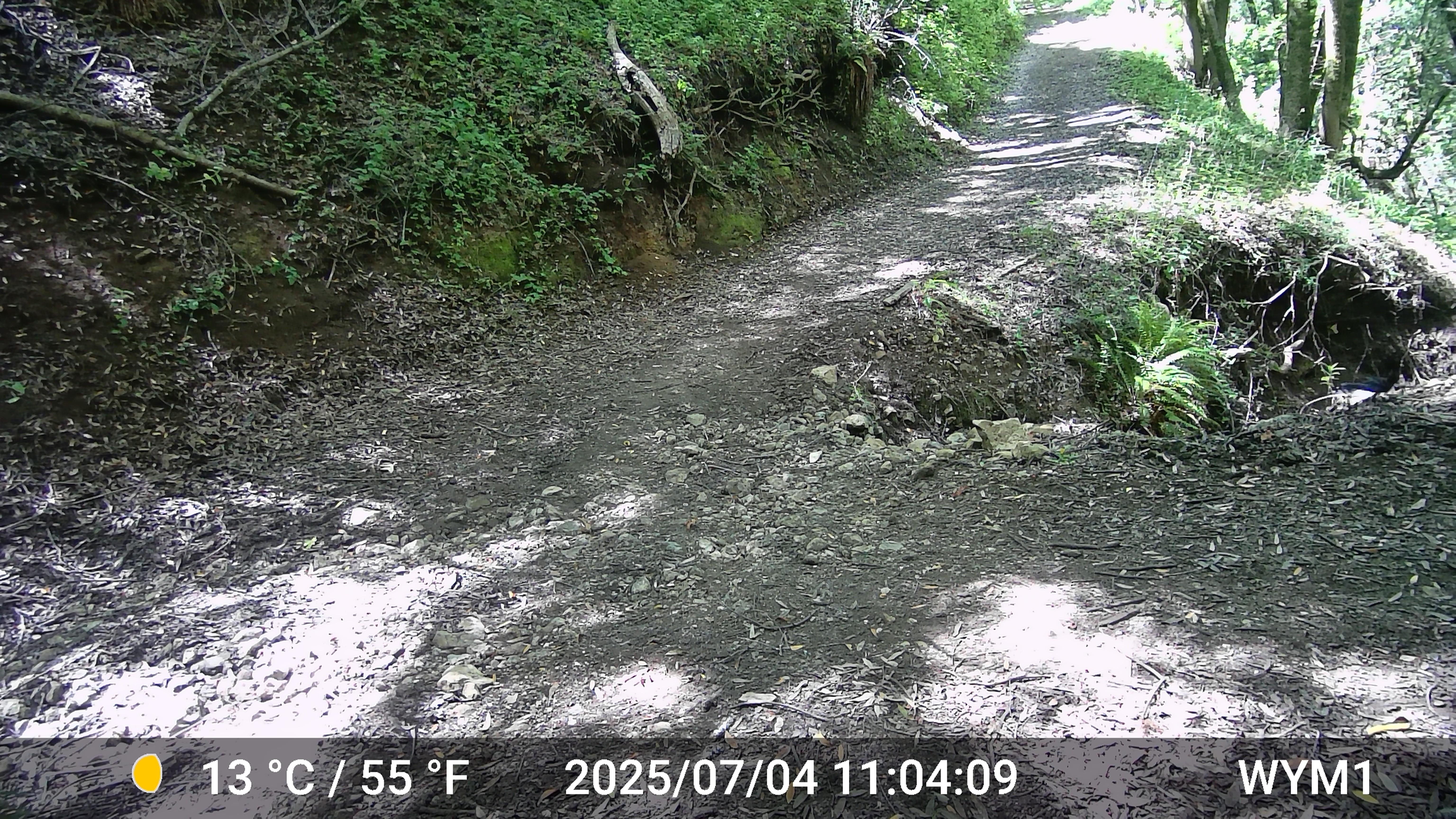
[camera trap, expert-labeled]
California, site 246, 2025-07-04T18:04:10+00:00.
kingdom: Animalia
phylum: Chordata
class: Aves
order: Passeriformes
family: Corvidae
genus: Cyanocitta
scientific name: Cyanocitta stelleri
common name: steller's jay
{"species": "steller's jay (Cyanocitta stelleri)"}